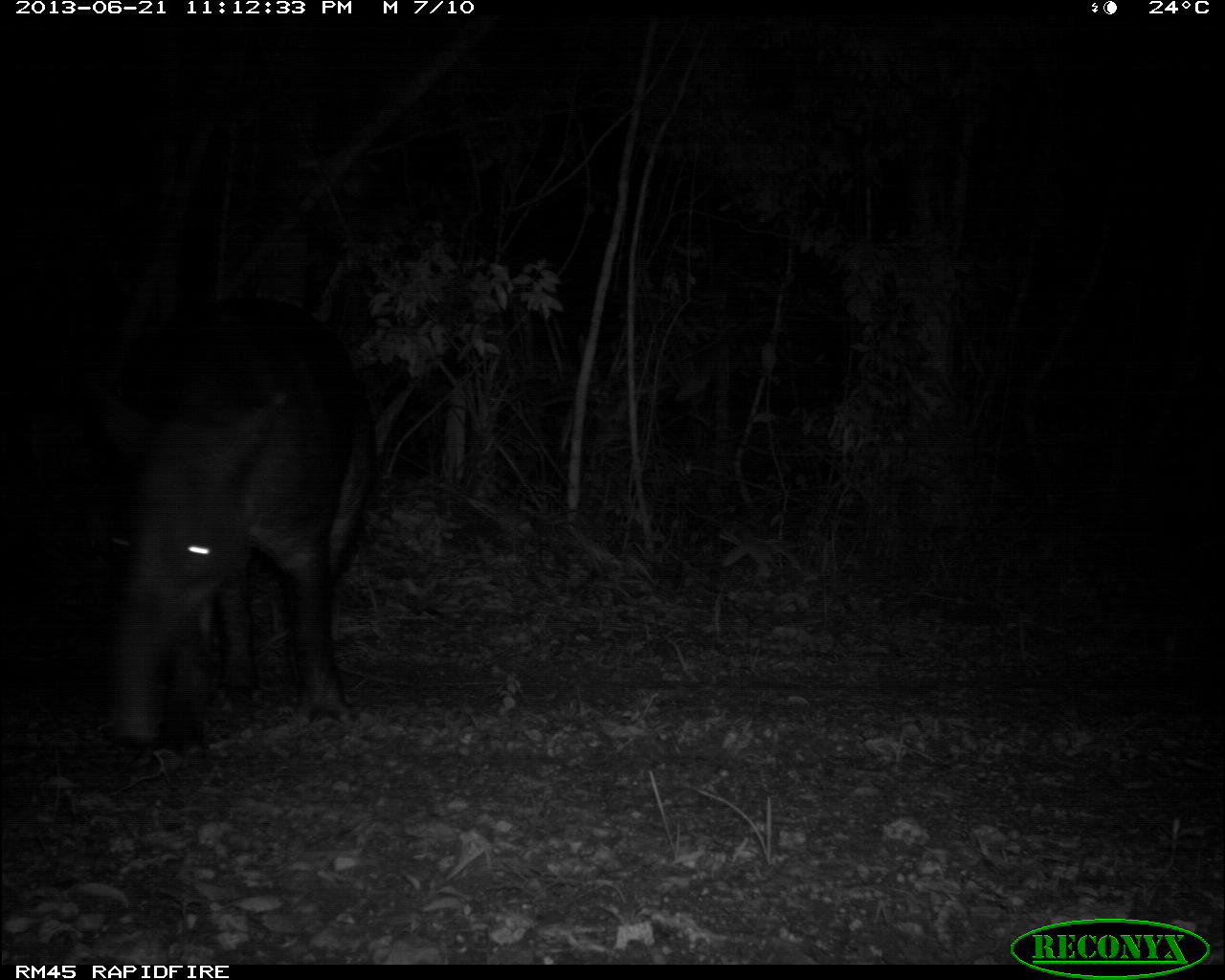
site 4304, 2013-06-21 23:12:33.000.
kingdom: Animalia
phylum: Chordata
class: Mammalia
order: Perissodactyla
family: Tapiridae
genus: Tapirus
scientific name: Tapirus bairdii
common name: baird's tapir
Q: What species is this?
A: Tapirus bairdii (baird's tapir).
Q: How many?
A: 1.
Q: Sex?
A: Male.